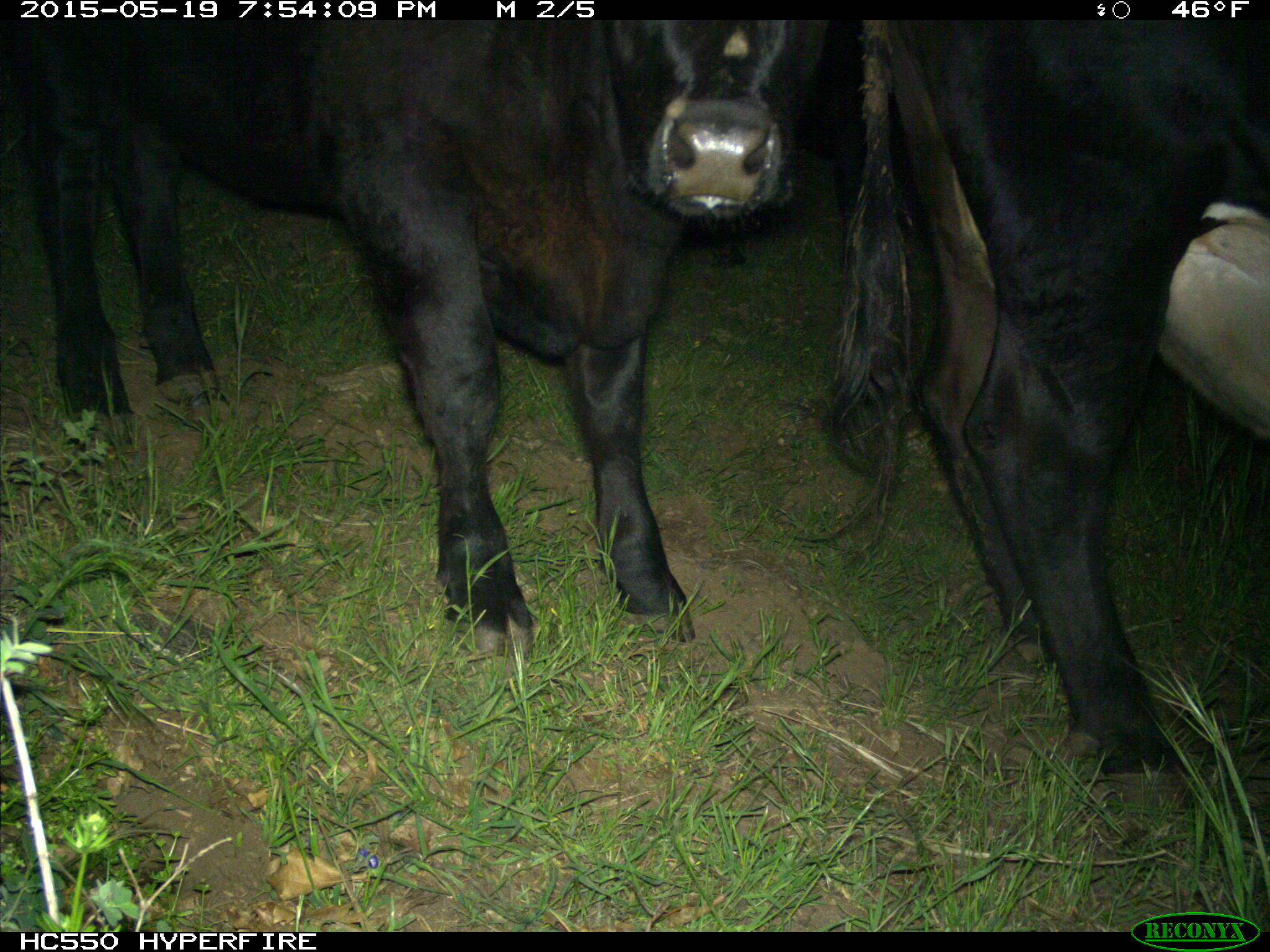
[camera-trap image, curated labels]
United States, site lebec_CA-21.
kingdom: Animalia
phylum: Chordata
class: Mammalia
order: Artiodactyla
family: Bovidae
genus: Bos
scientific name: Bos taurus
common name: domestic cow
Bos taurus (domestic cow).